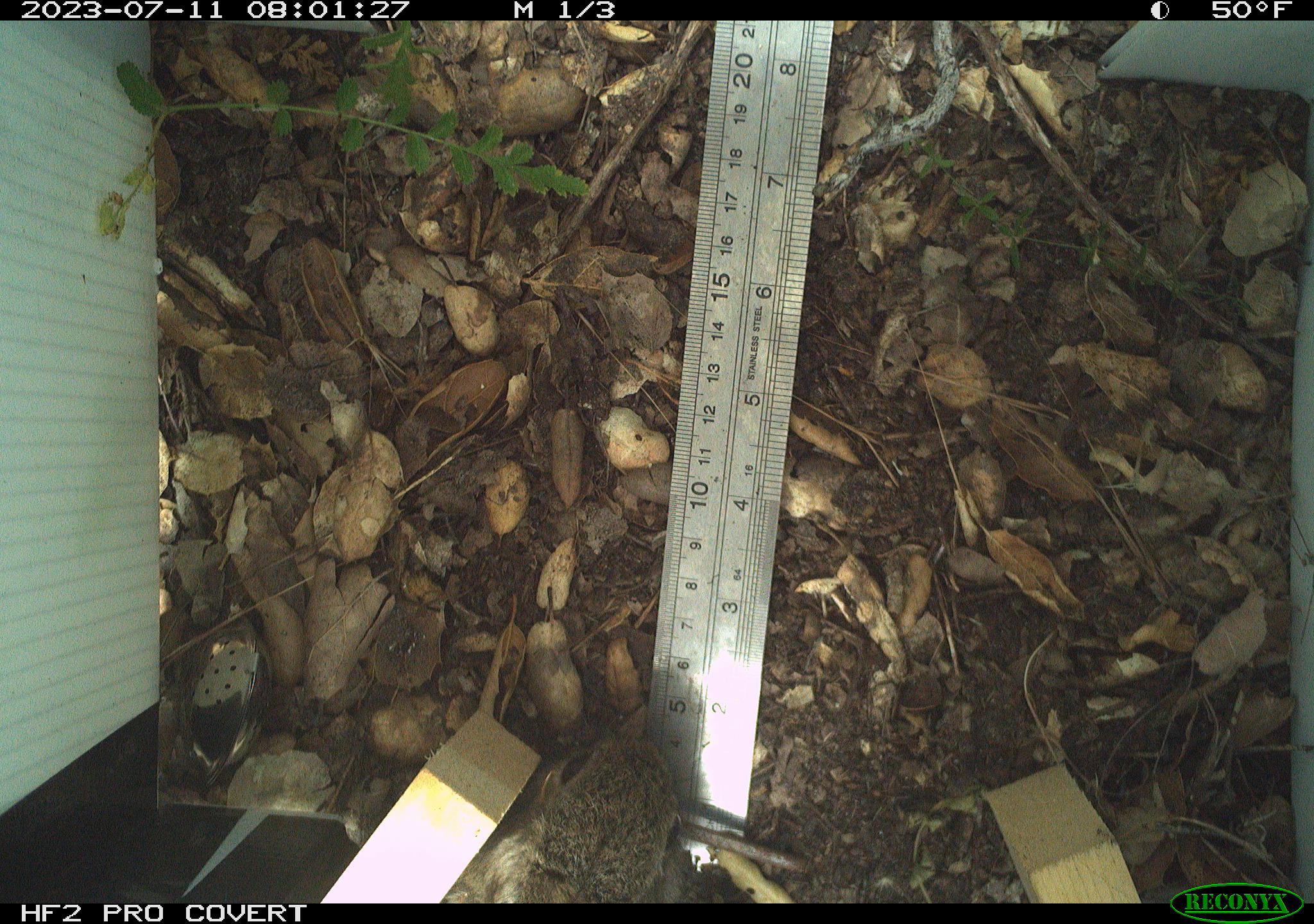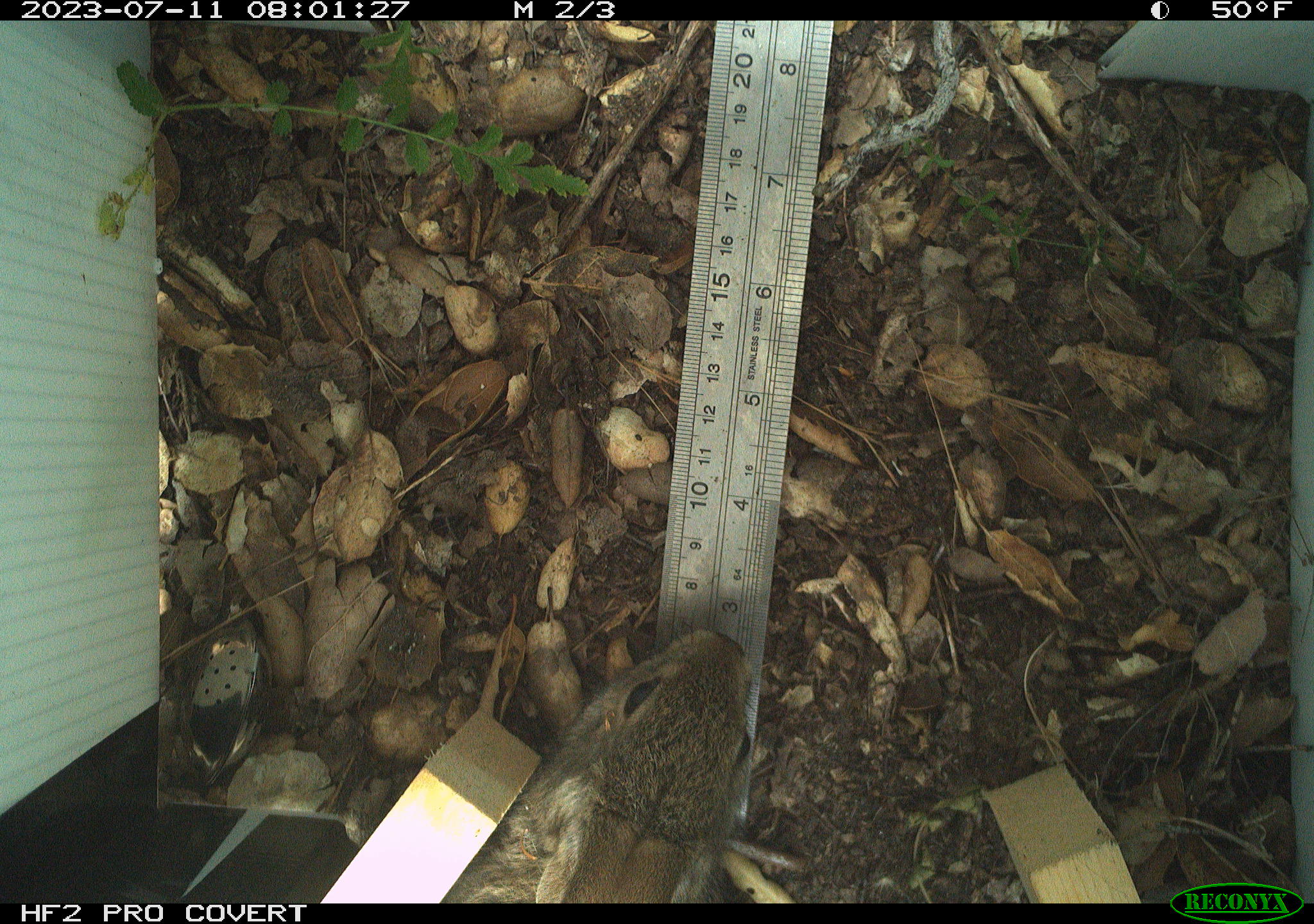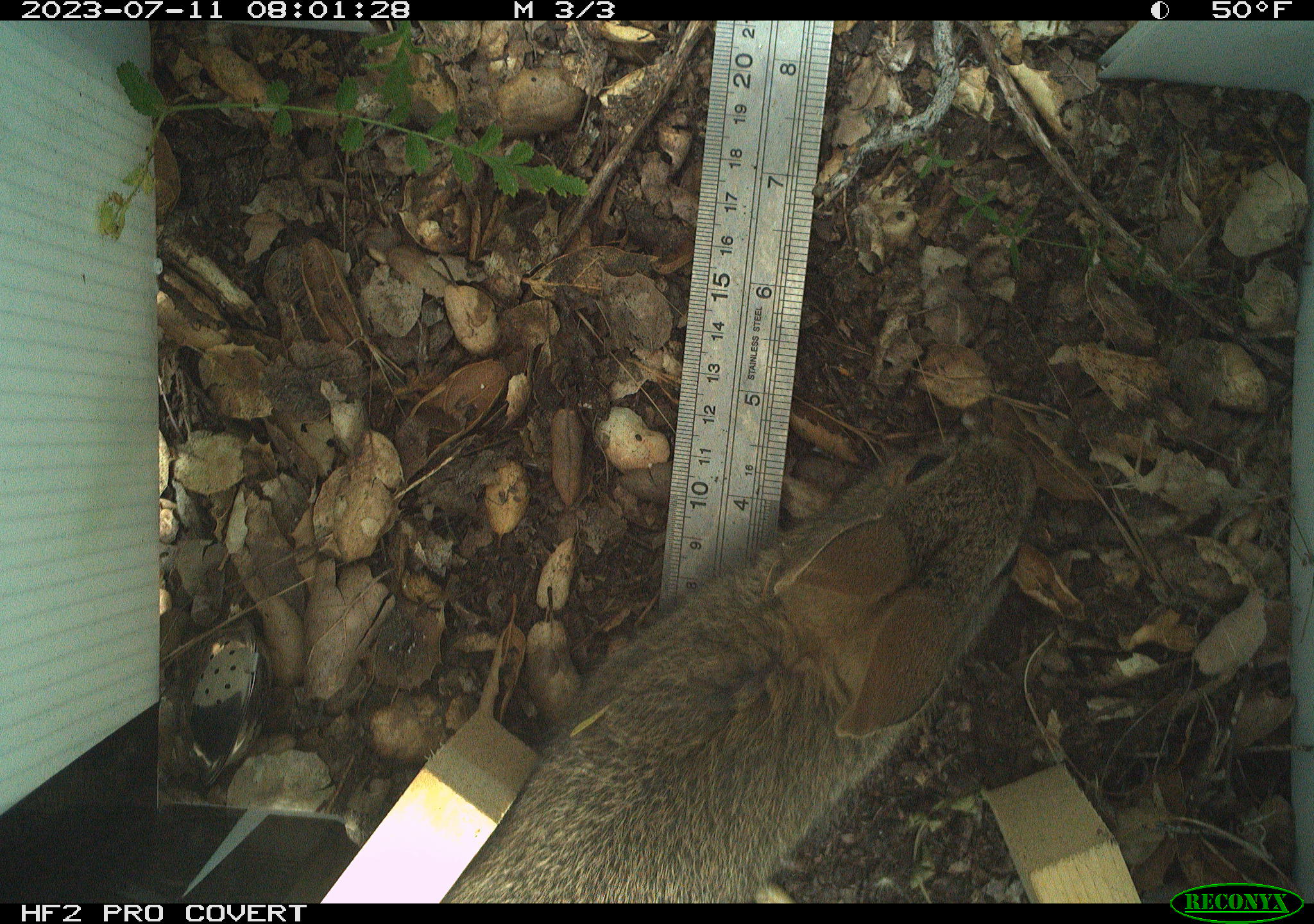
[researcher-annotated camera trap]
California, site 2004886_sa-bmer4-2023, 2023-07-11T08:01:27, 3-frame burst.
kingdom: Animalia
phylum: Chordata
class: Mammalia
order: Lagomorpha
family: Leporidae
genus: Sylvilagus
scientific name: Sylvilagus bachmani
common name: brush rabbit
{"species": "brush rabbit (Sylvilagus bachmani)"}